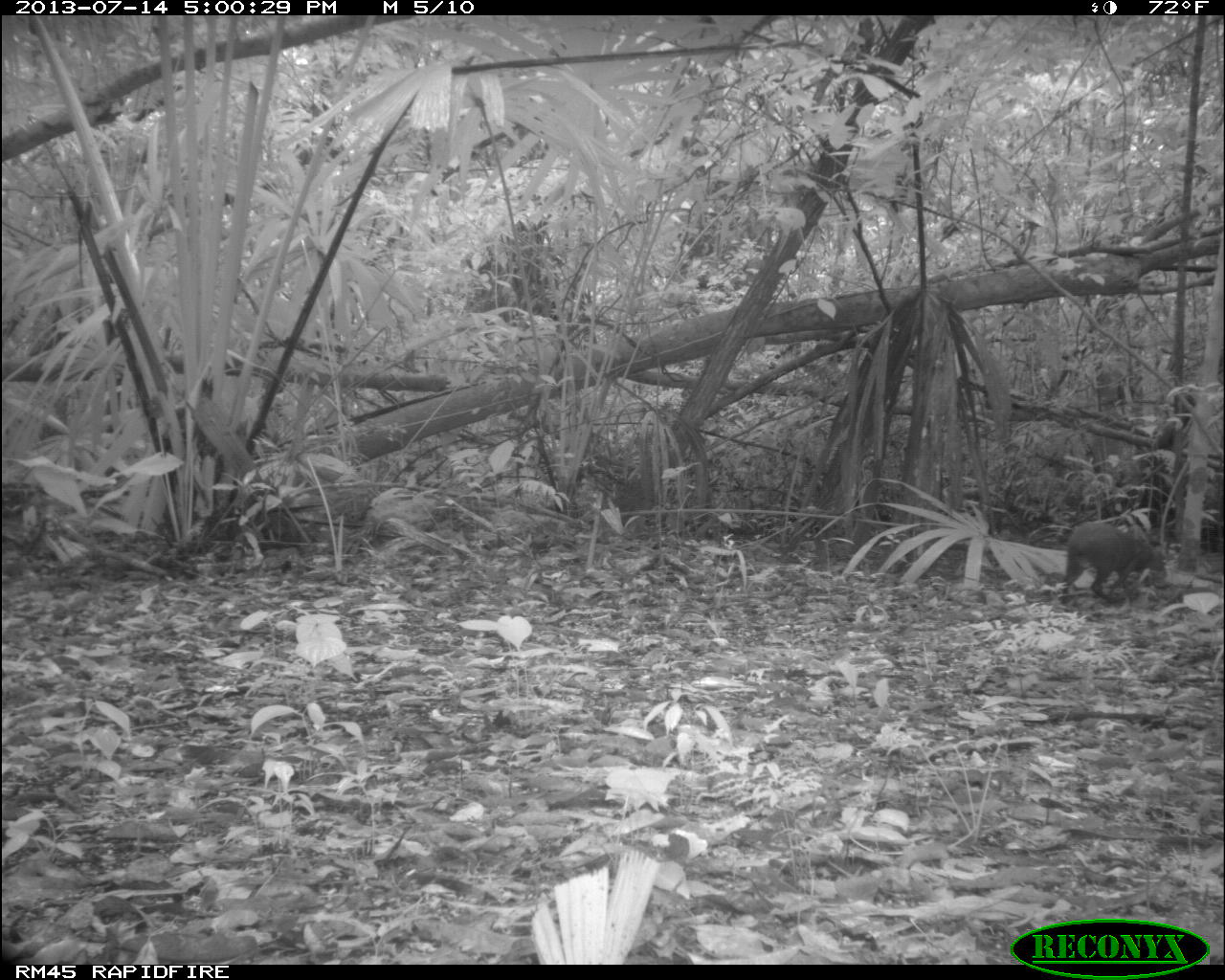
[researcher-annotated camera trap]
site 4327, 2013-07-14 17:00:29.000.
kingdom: Animalia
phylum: Chordata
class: Mammalia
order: Rodentia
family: Dasyproctidae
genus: Dasyprocta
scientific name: Dasyprocta punctata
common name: central american agouti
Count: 1.